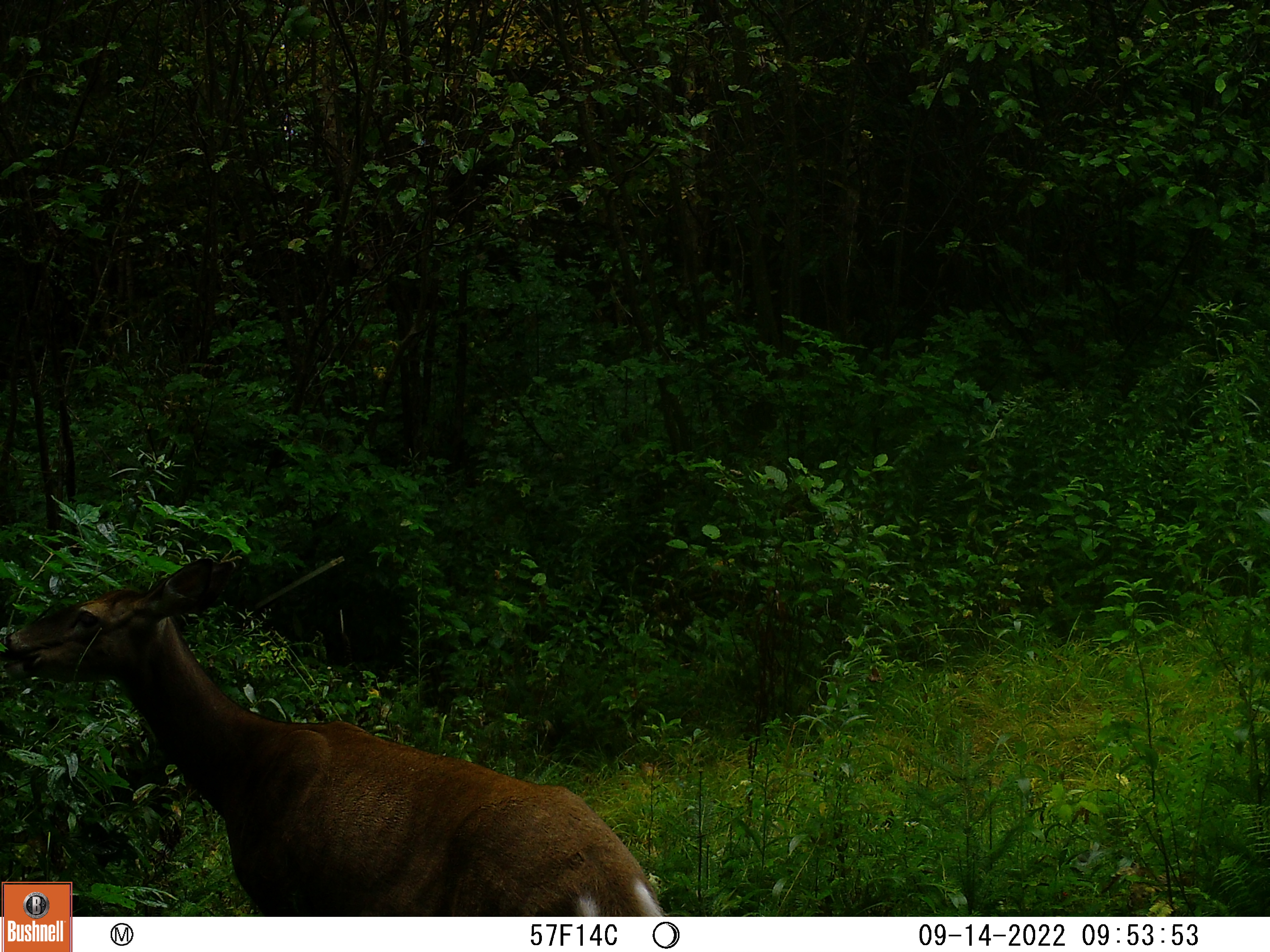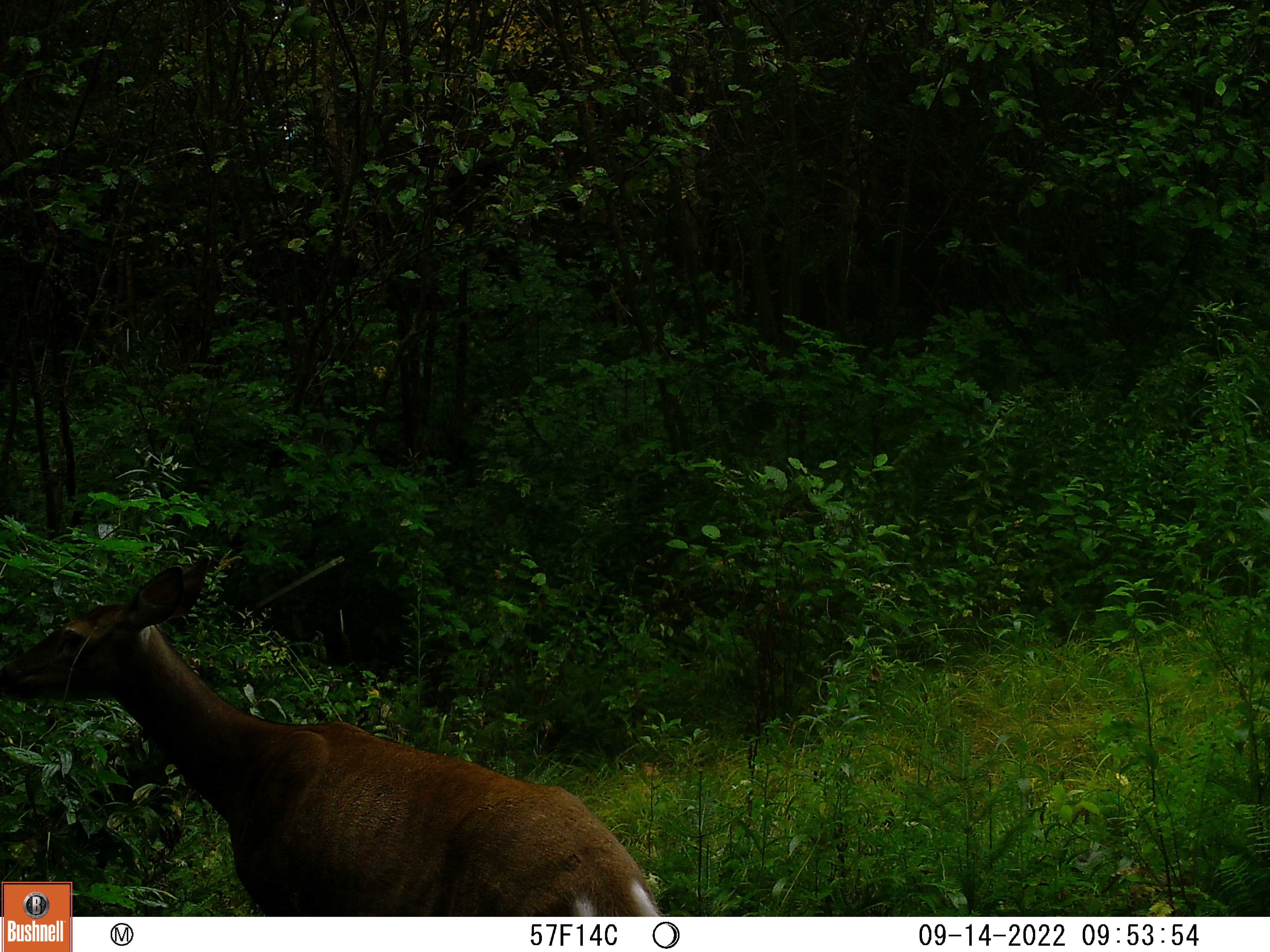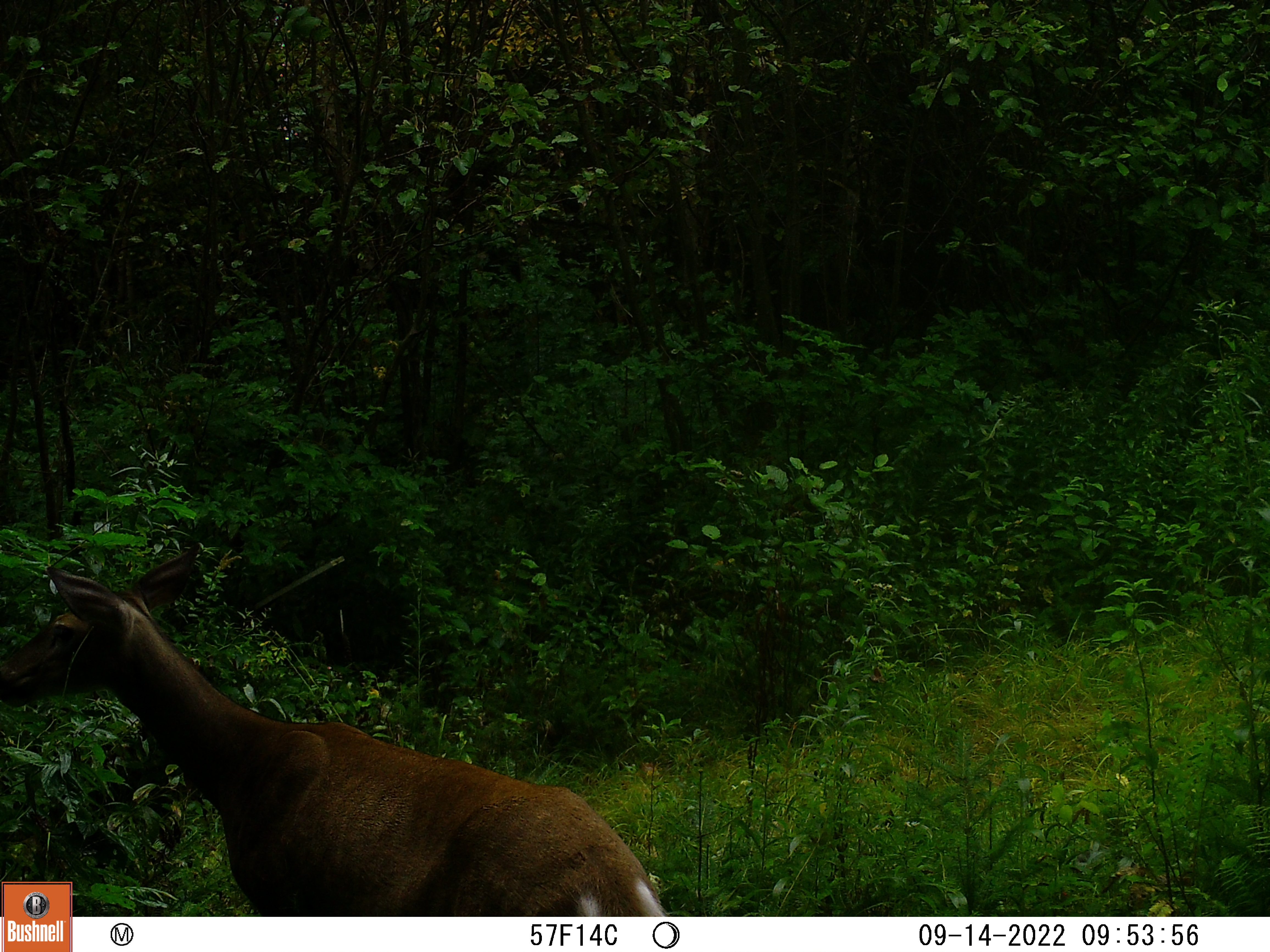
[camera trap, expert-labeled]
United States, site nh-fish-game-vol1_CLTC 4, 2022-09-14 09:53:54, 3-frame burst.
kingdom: Animalia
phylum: Chordata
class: Mammalia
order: Artiodactyla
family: Cervidae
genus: Odocoileus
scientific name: Odocoileus virginianus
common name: white-tailed deer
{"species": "white-tailed deer (Odocoileus virginianus)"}